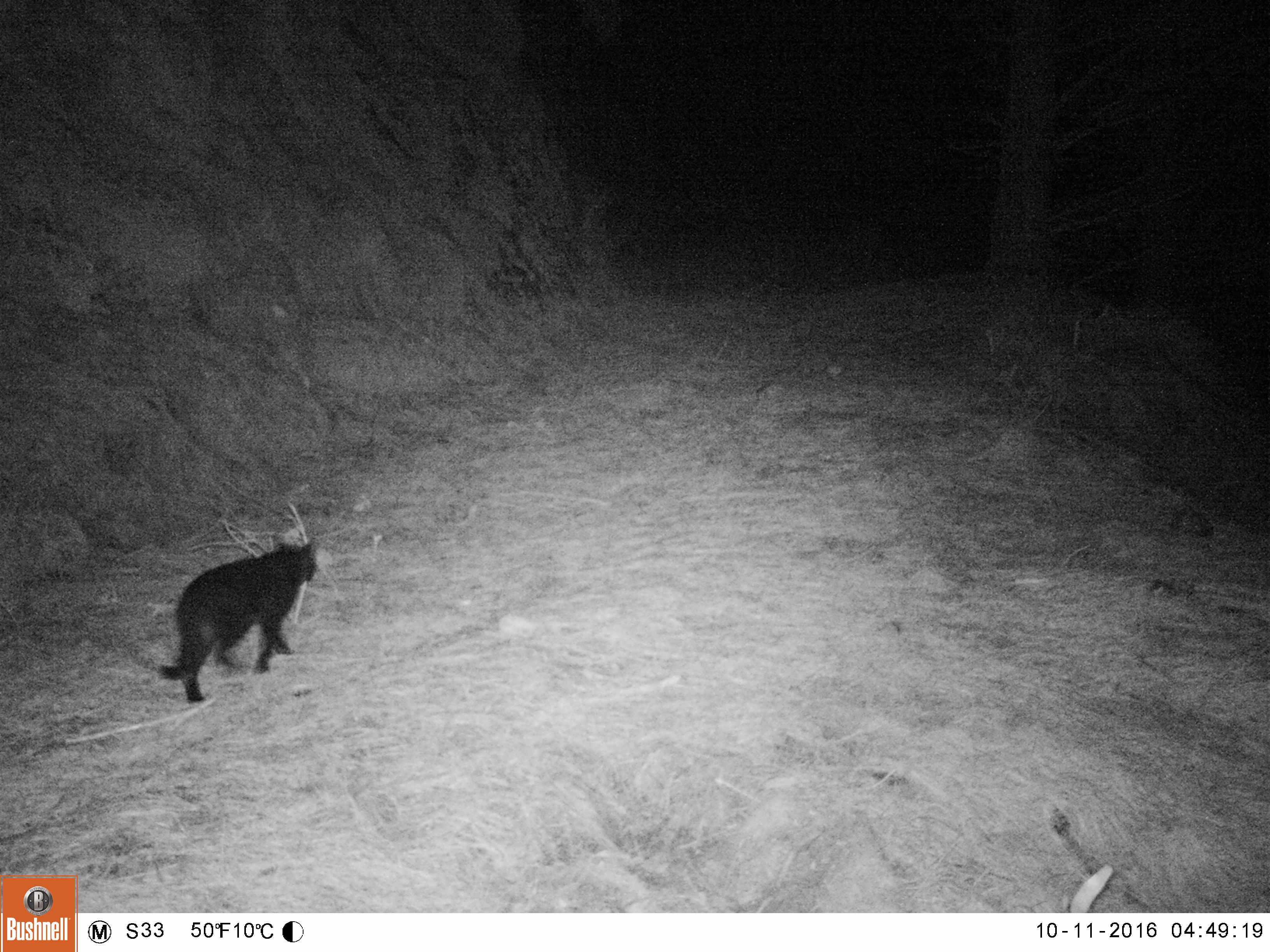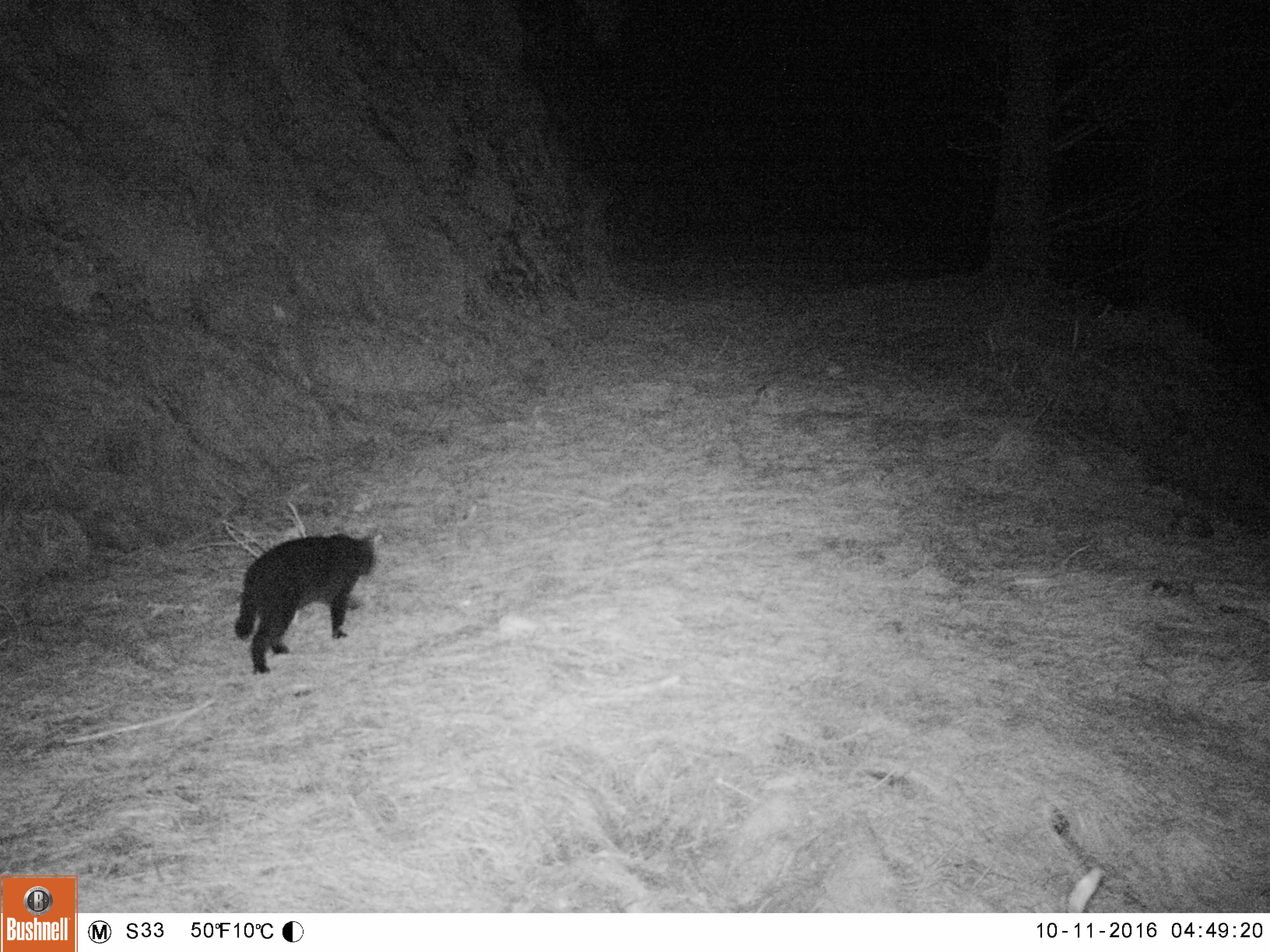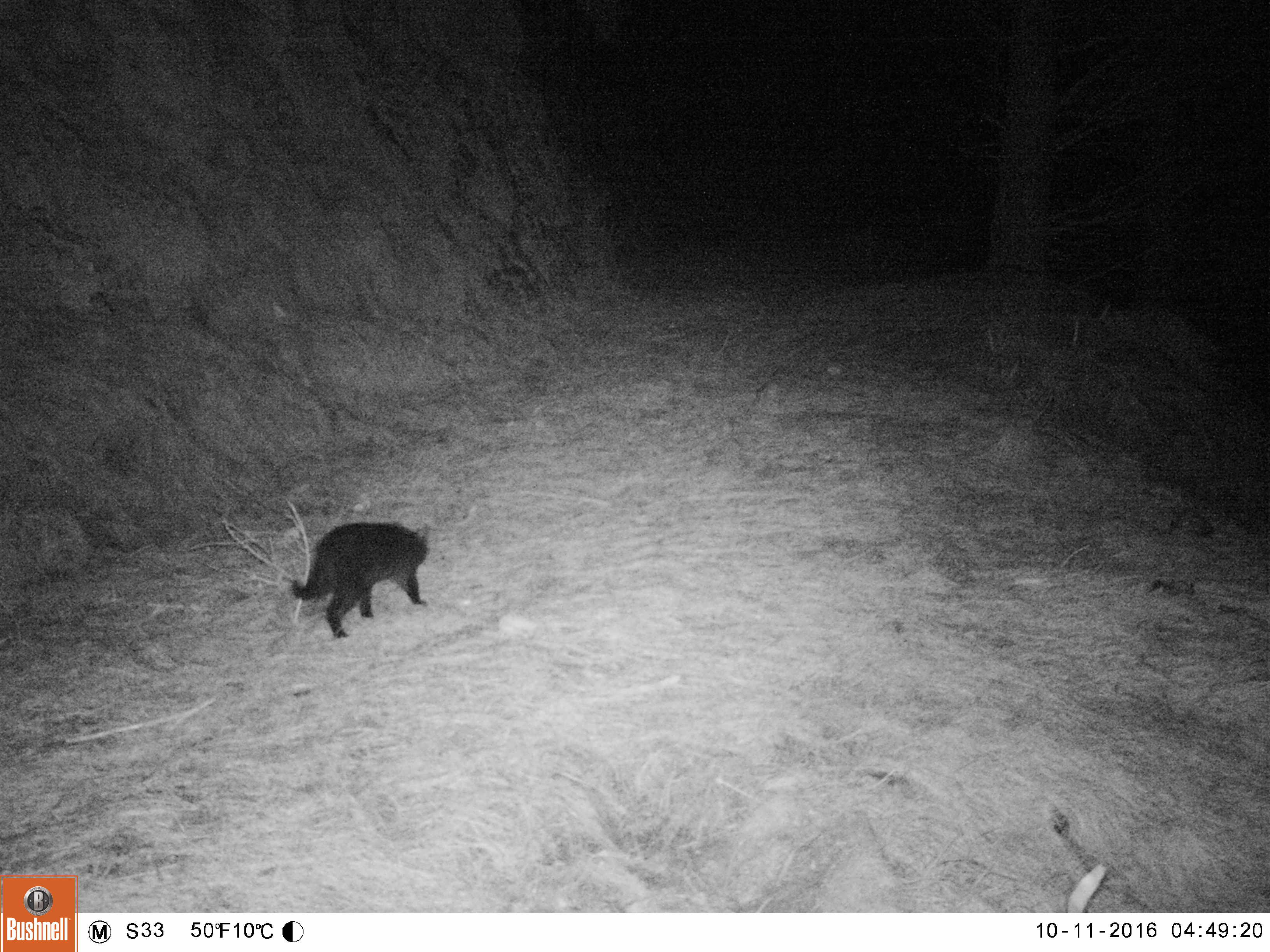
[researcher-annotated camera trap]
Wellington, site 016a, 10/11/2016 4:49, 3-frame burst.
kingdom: Animalia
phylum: Chordata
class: Mammalia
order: Carnivora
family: Felidae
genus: Felis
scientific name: Felis catus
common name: cat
Cat (Felis catus).